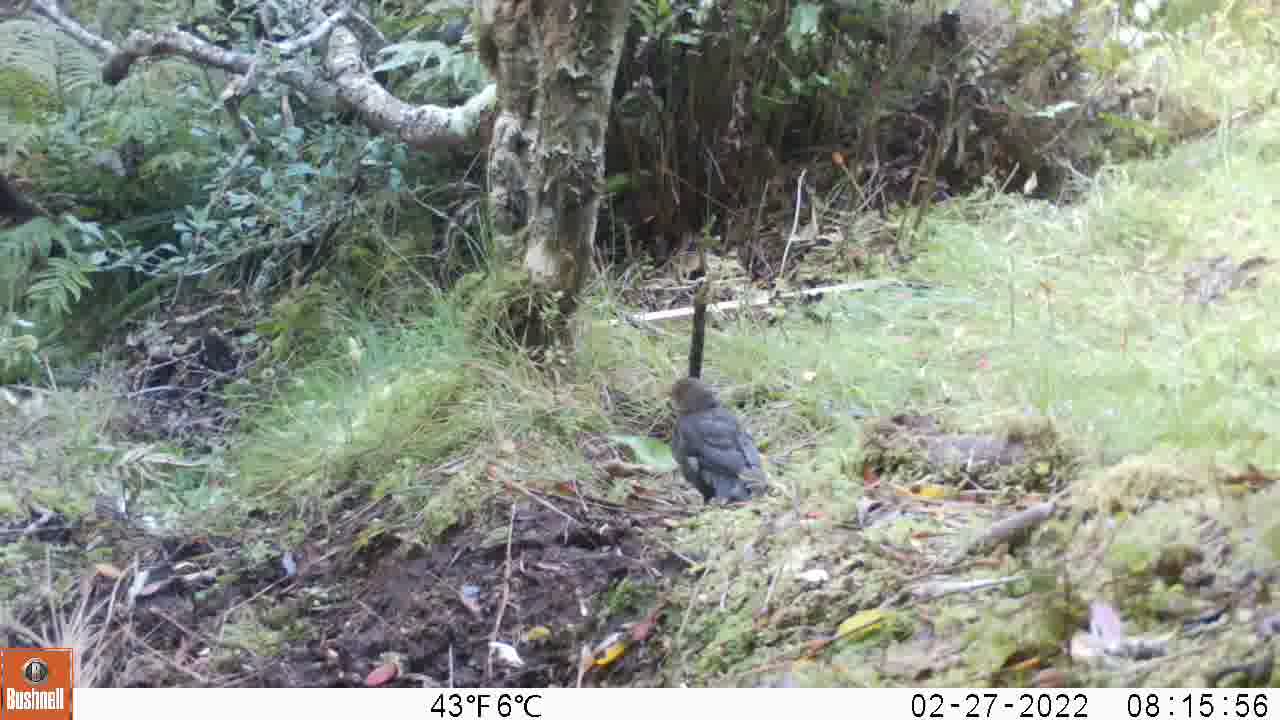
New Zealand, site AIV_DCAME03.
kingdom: Animalia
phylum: Chordata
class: Aves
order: Passeriformes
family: Turdidae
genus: Turdus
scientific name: Turdus merula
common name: eurasian blackbird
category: blackbird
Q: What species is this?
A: Blackbird (eurasian blackbird) (Turdus merula).